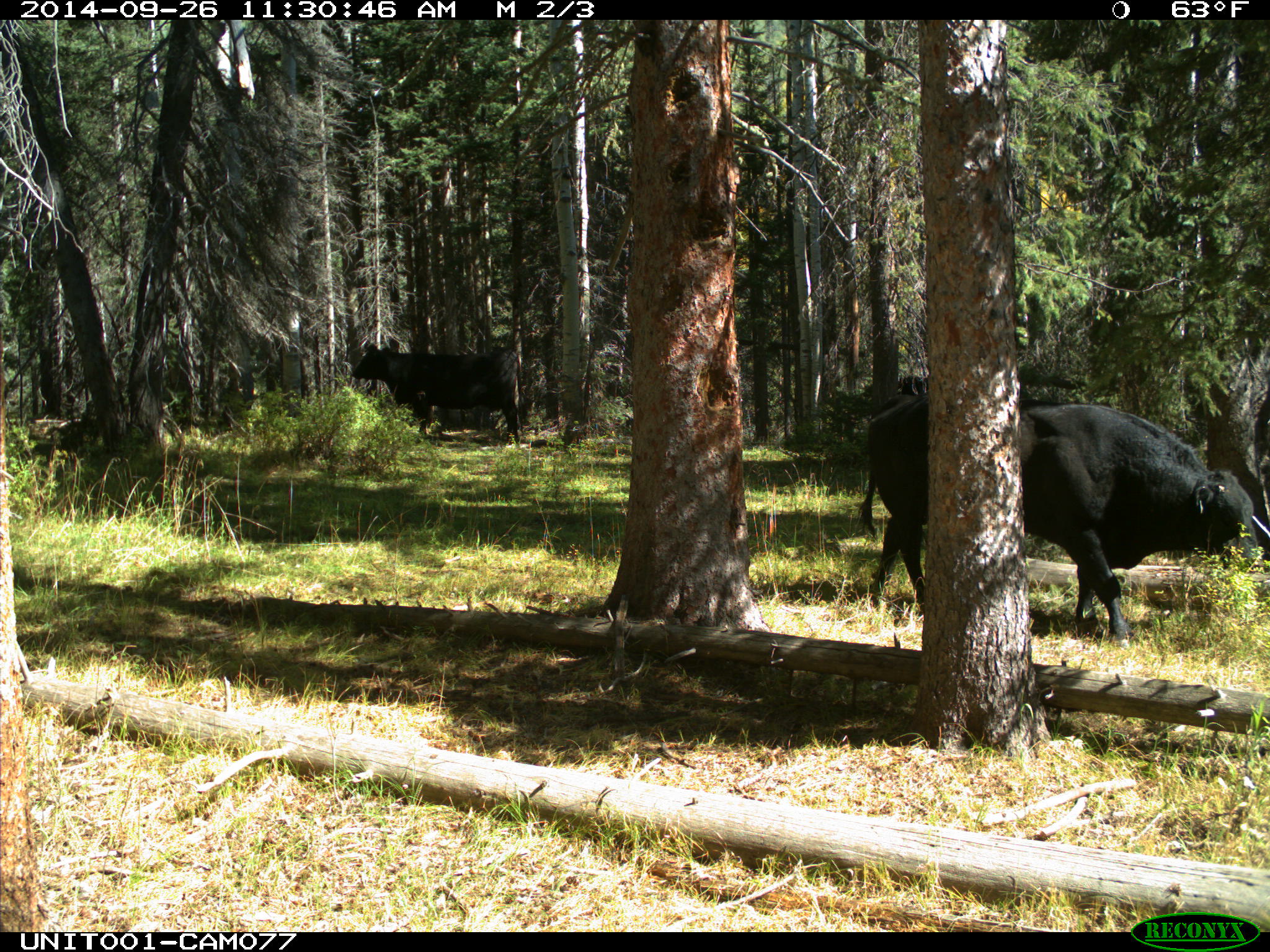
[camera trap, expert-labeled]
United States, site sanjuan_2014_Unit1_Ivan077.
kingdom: Animalia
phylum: Chordata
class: Mammalia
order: Artiodactyla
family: Bovidae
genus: Bos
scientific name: Bos taurus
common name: domestic cow